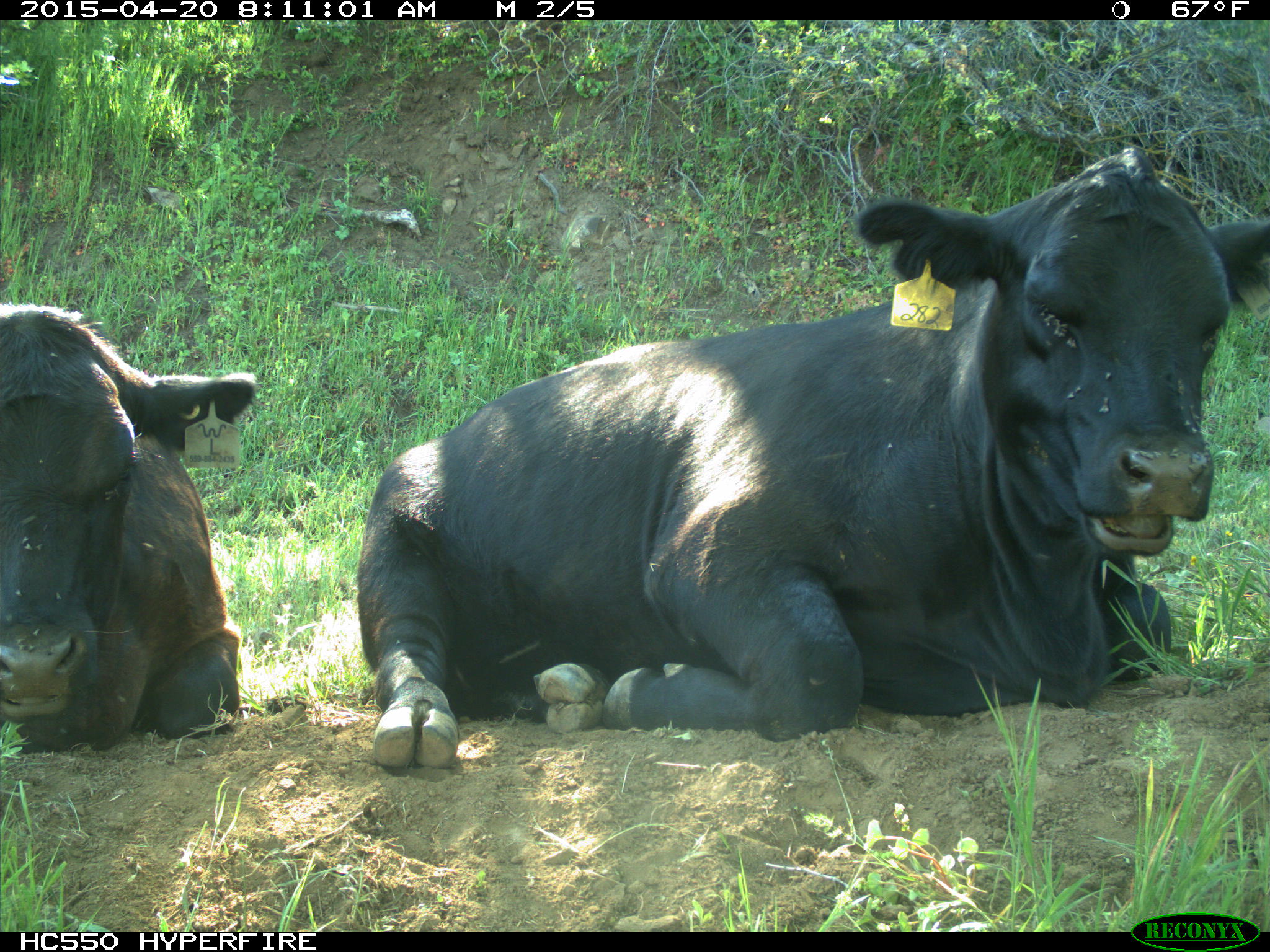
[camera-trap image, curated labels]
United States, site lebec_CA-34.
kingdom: Animalia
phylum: Chordata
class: Mammalia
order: Artiodactyla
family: Bovidae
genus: Bos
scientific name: Bos taurus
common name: domestic cow